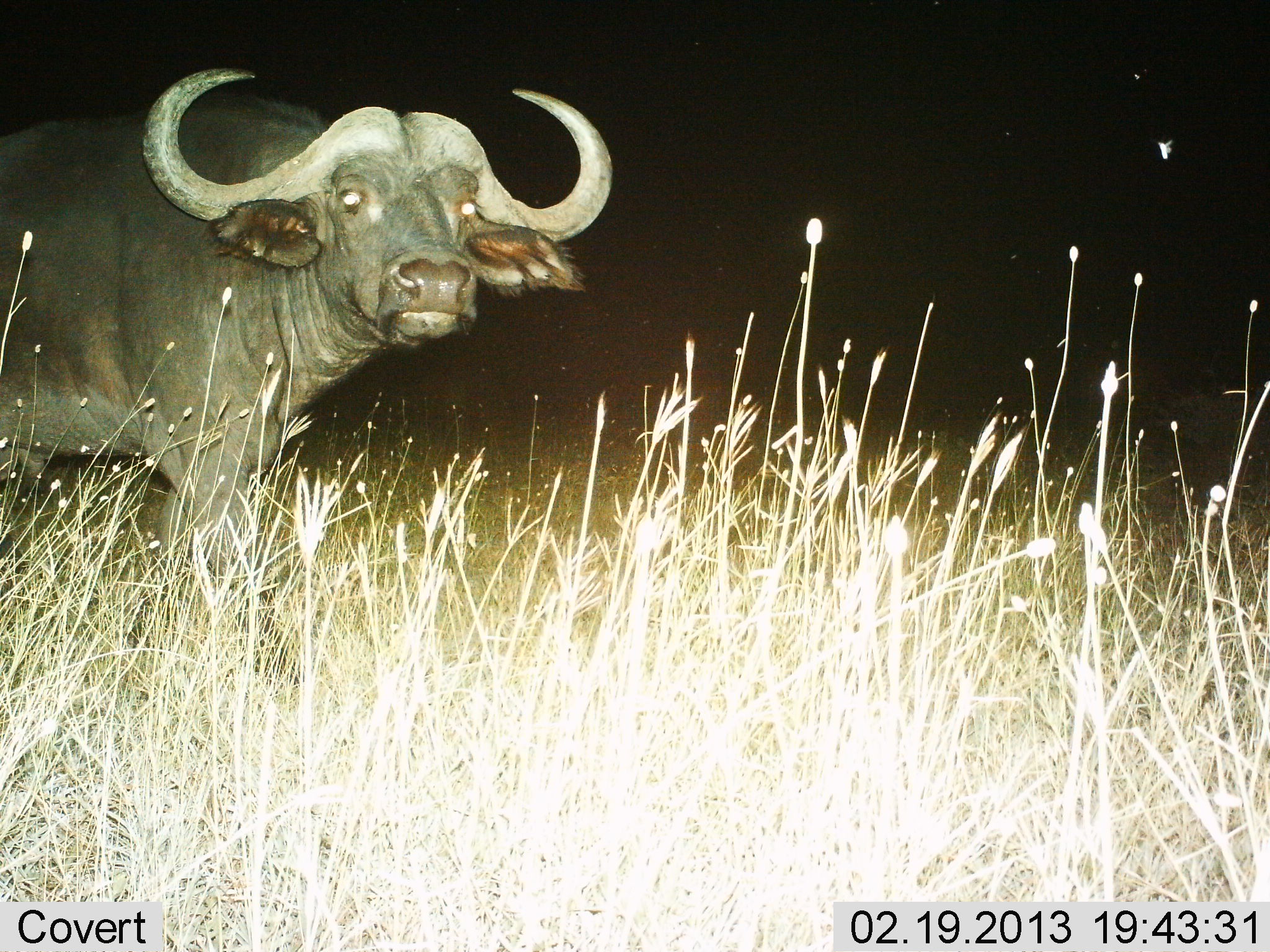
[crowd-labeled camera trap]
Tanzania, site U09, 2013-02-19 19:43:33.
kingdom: Animalia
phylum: Chordata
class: Mammalia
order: Artiodactyla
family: Bovidae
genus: Syncerus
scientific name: Syncerus caffer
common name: cape buffalo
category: buffalo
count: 1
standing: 88%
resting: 0%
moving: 14%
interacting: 0%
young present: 0%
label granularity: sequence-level